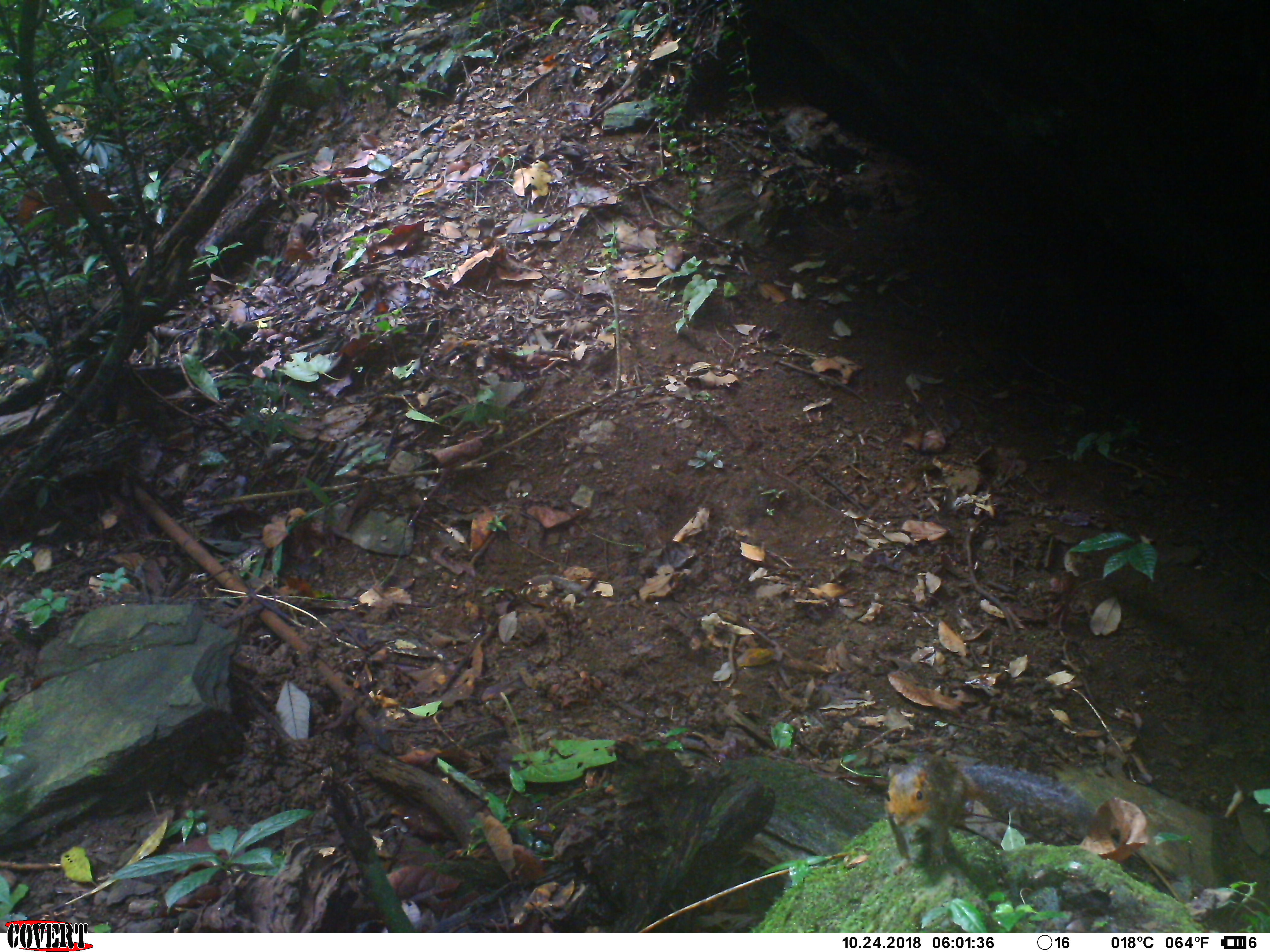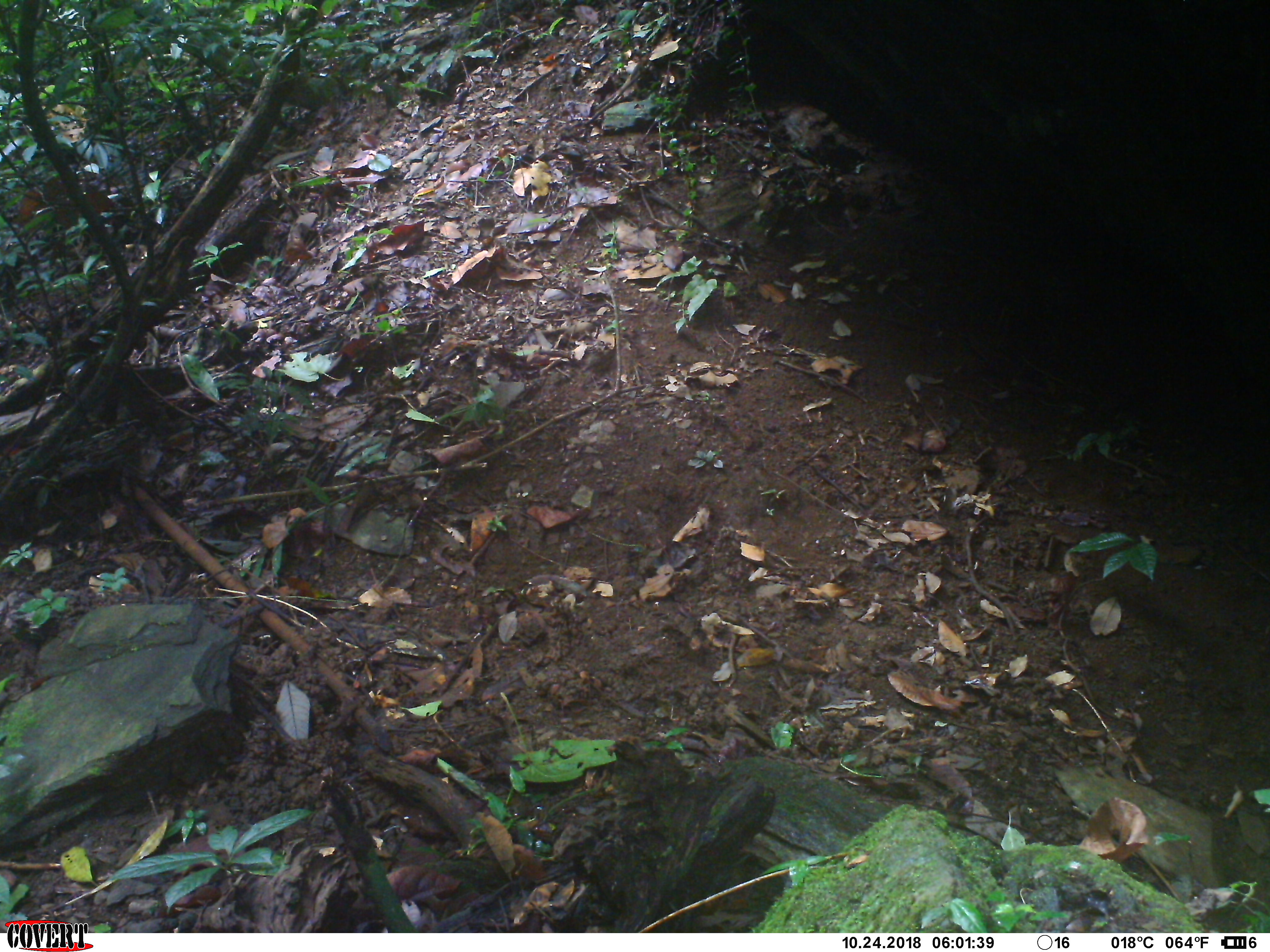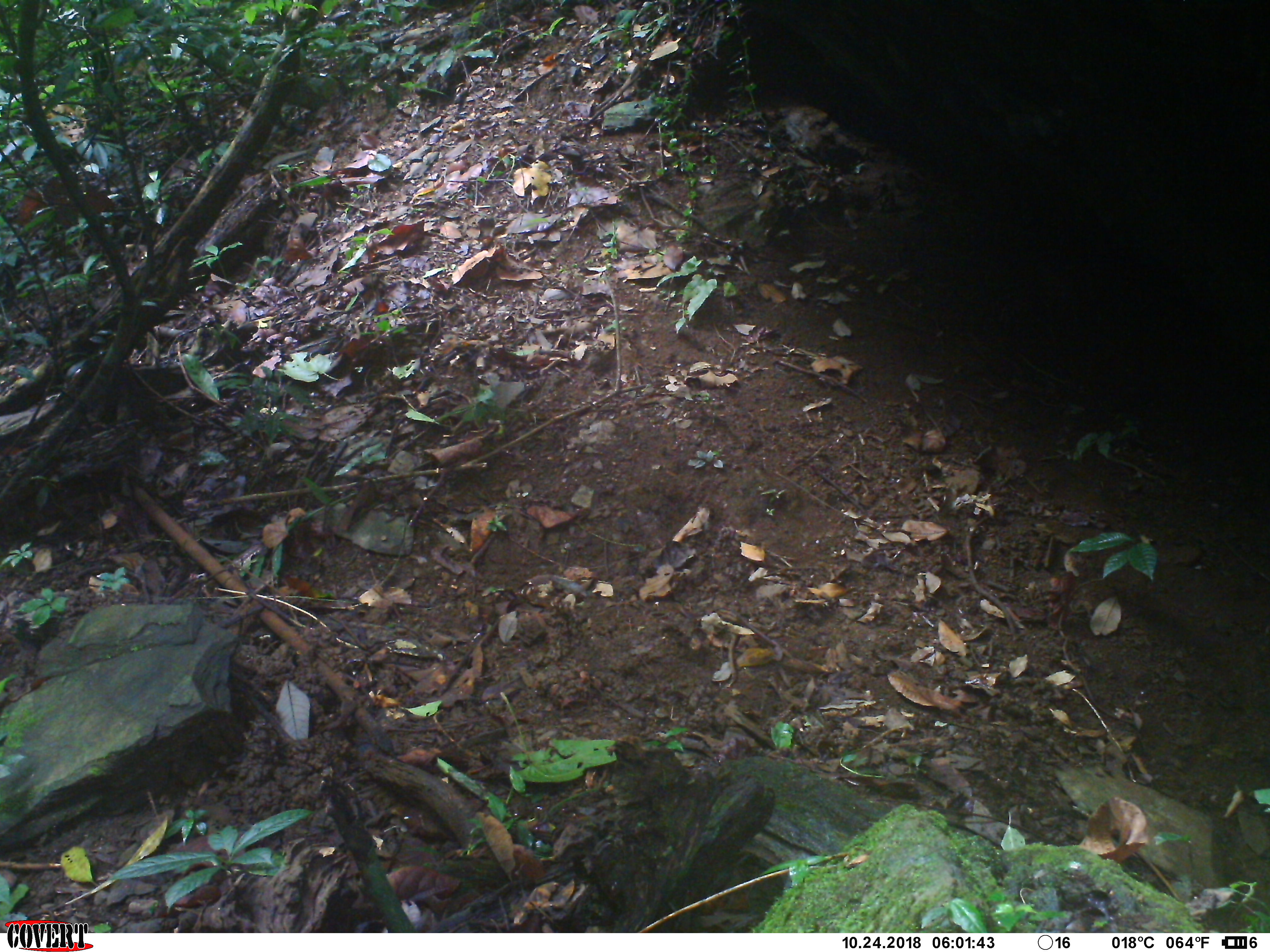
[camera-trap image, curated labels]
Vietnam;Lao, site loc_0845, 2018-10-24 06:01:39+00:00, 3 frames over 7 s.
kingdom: Animalia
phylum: Chordata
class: Mammalia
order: Rodentia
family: Sciuridae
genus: Dremomys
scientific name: Dremomys rufigenis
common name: red-cheeked squirrel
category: red cheeked squirrel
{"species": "red cheeked squirrel (red-cheeked squirrel) (Dremomys rufigenis)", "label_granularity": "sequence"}